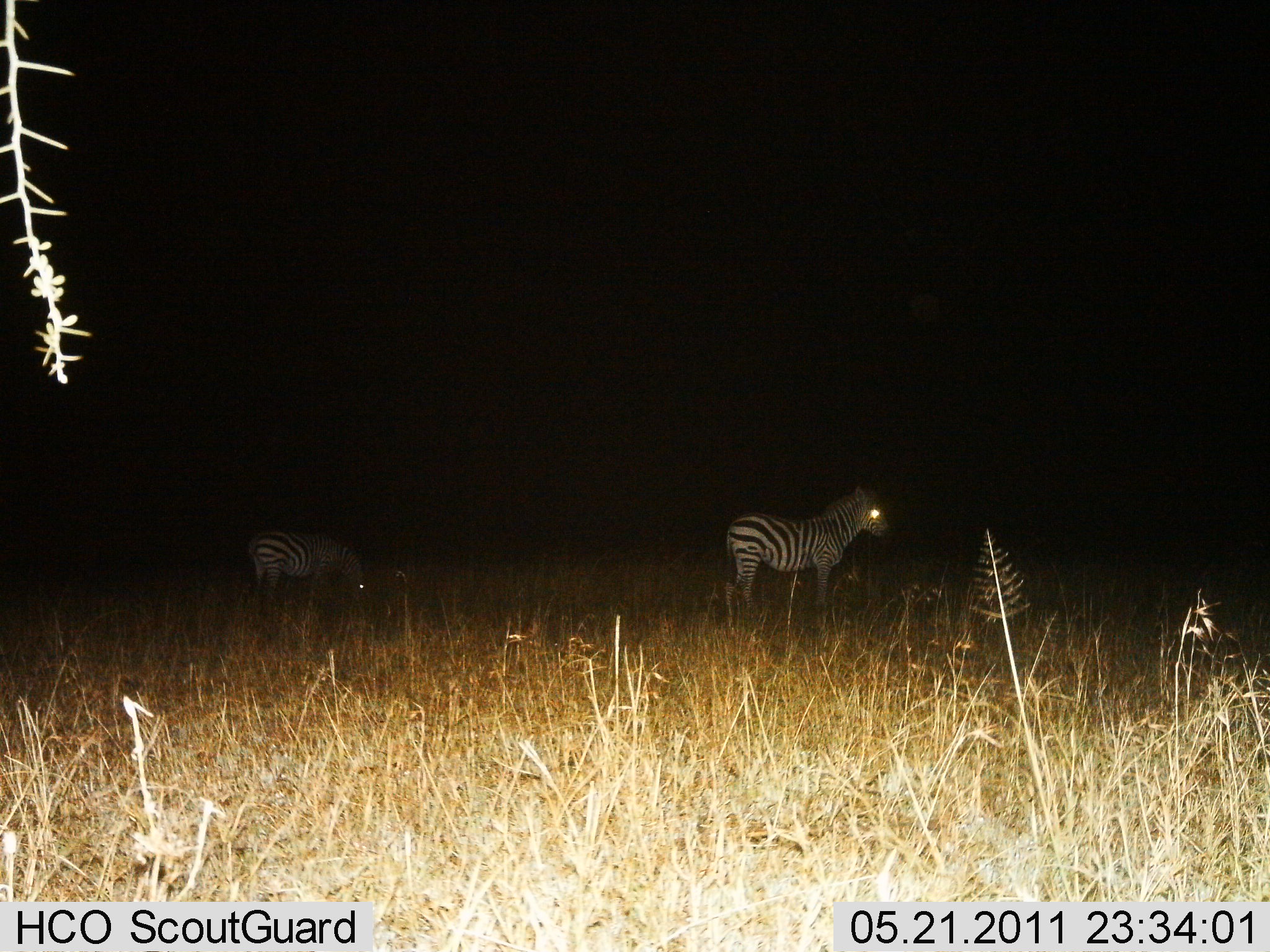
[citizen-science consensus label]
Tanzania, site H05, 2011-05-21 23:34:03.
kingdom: Animalia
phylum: Chordata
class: Mammalia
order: Perissodactyla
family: Equidae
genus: Equus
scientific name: Equus quagga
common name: plains zebra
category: zebra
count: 2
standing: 73%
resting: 0%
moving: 0%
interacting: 0%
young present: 0%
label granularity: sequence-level